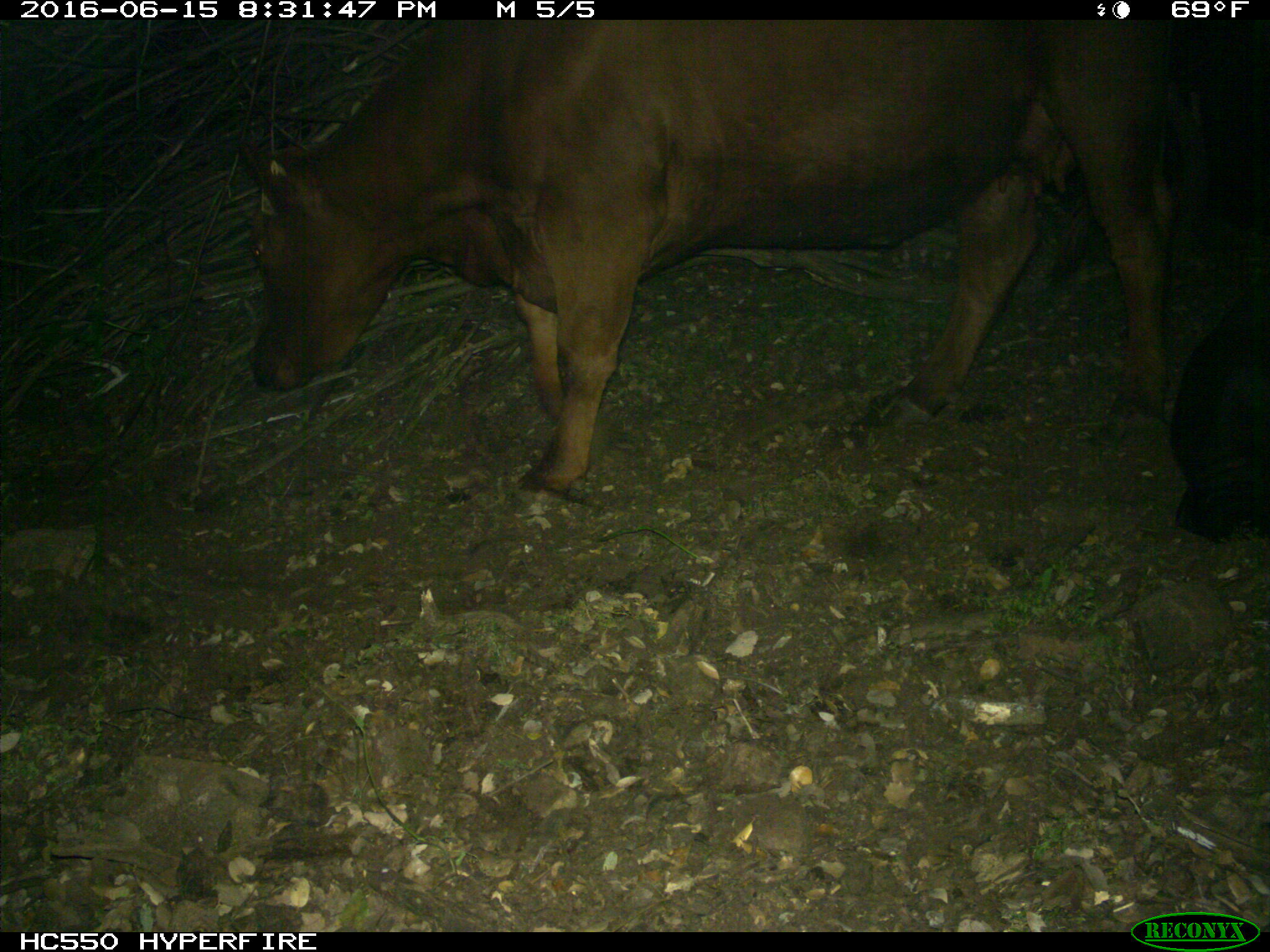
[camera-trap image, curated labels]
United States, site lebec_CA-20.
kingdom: Animalia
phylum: Chordata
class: Mammalia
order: Artiodactyla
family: Bovidae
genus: Bos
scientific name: Bos taurus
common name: domestic cow